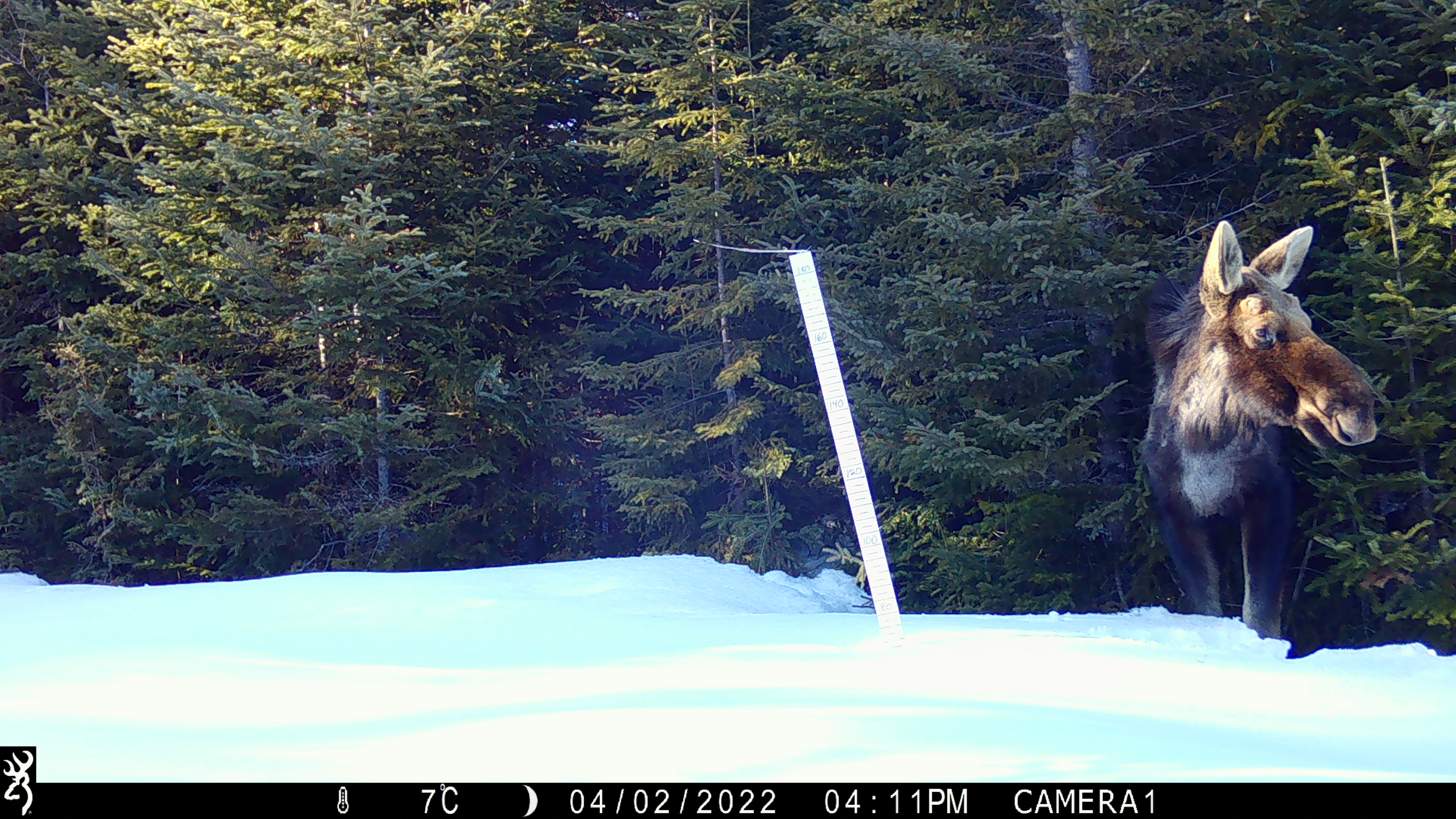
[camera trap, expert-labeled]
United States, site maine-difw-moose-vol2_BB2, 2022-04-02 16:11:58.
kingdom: Animalia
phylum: Chordata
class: Mammalia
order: Artiodactyla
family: Cervidae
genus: Alces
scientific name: Alces alces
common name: moose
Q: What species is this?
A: Moose (Alces alces).